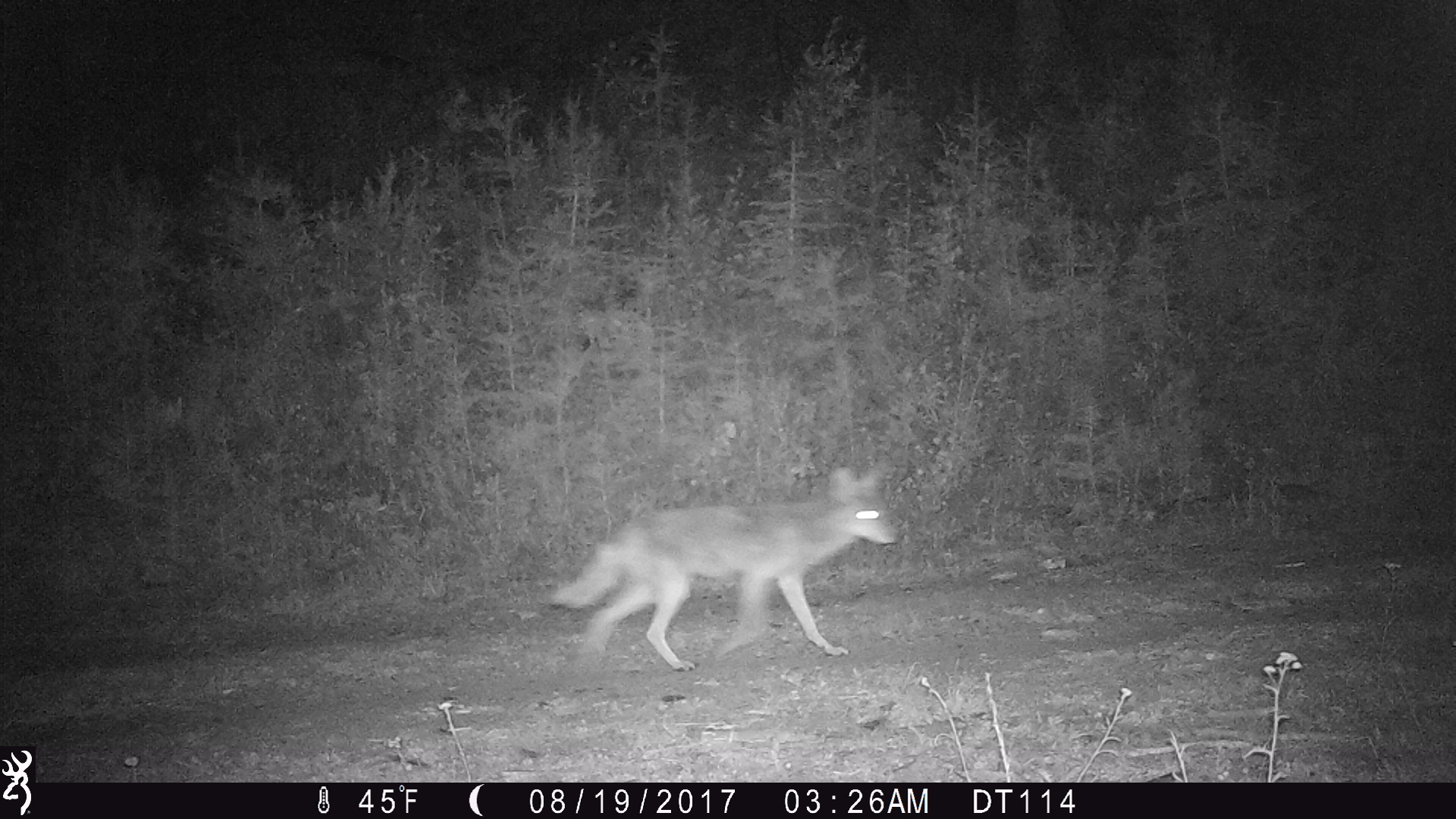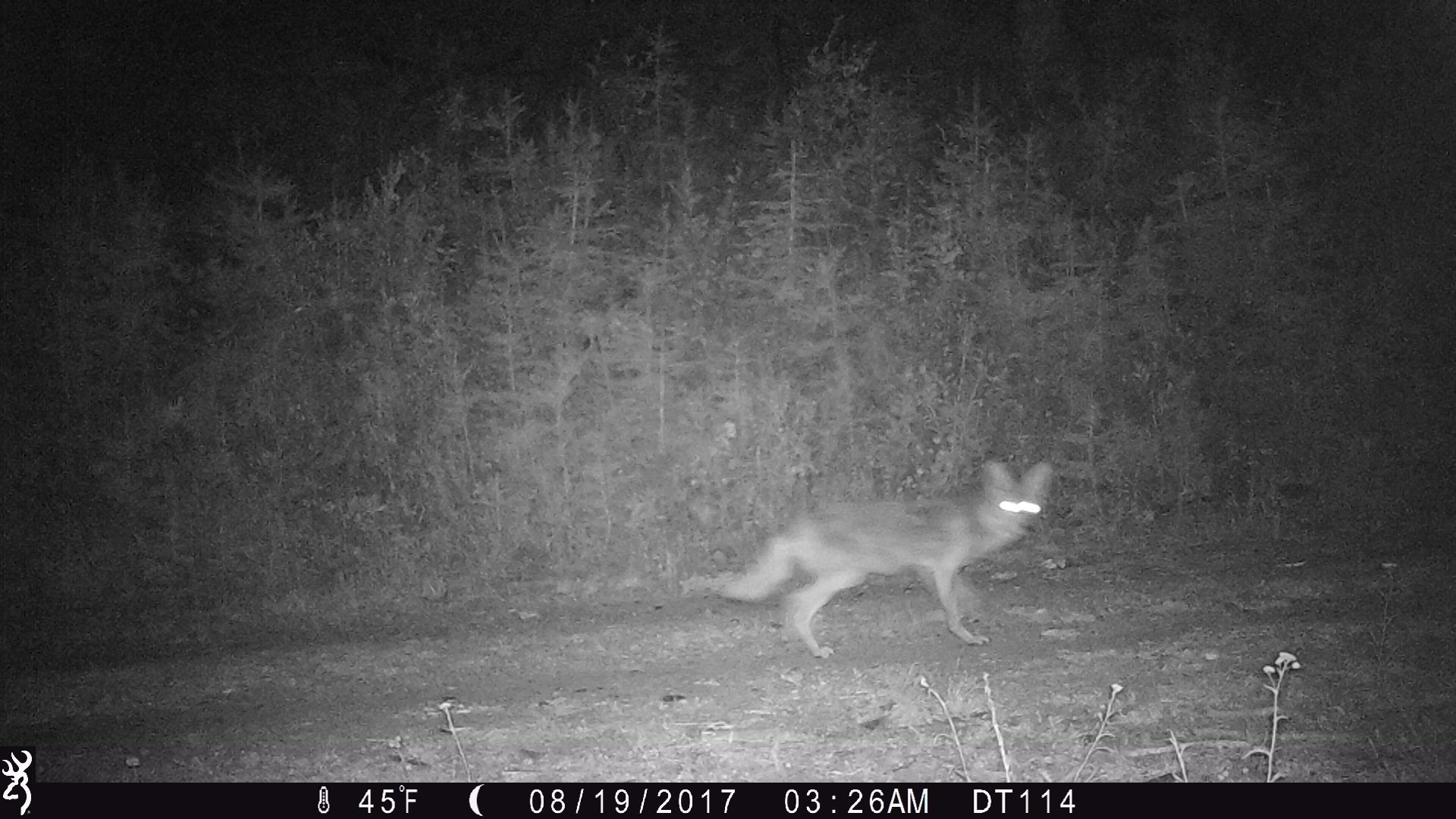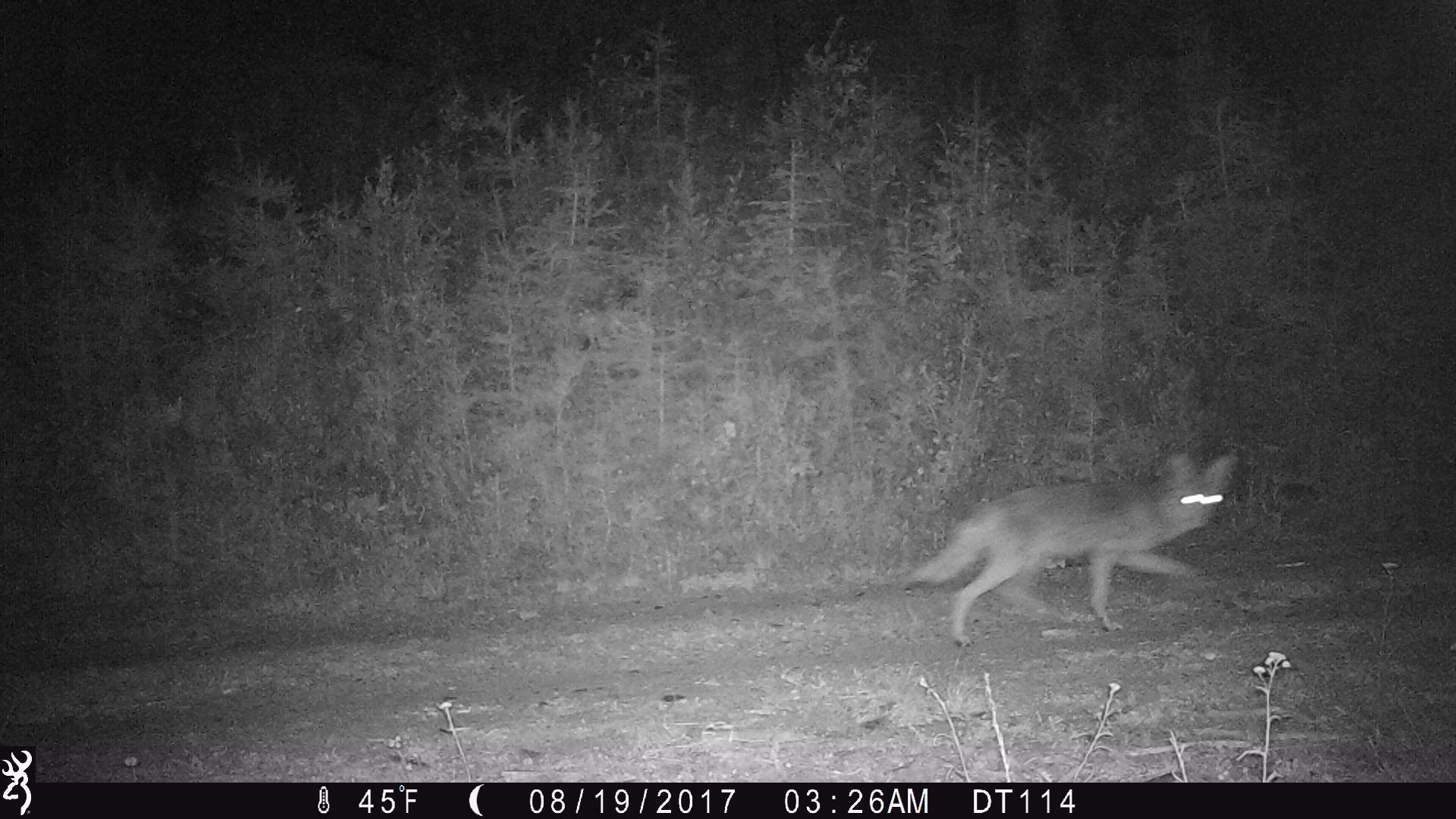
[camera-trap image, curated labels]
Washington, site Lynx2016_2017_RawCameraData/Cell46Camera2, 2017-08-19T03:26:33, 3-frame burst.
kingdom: Animalia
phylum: Chordata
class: Mammalia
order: Carnivora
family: Canidae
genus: Canis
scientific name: Canis latrans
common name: coyote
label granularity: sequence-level